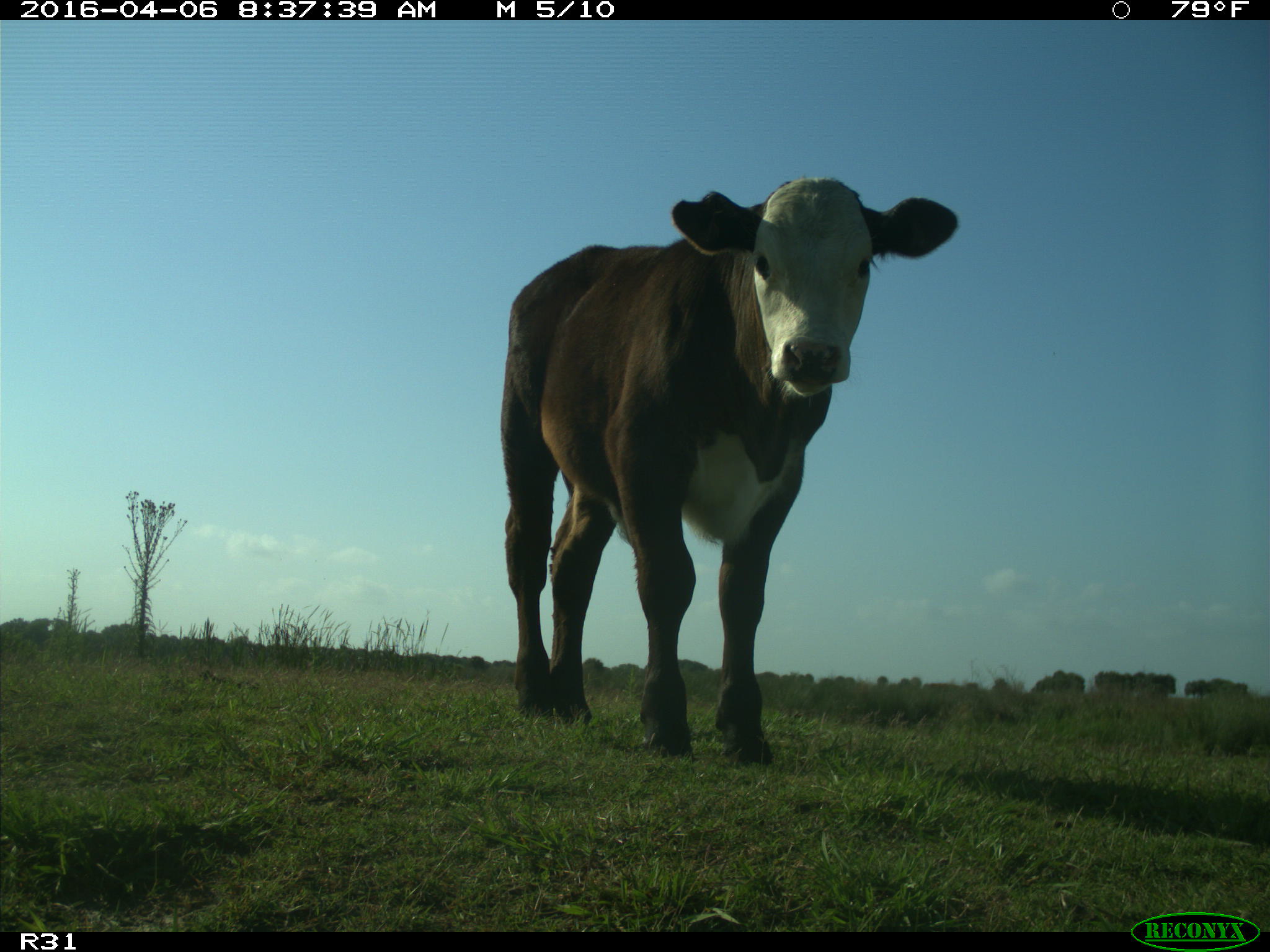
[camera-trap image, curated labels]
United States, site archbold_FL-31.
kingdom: Animalia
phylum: Chordata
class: Mammalia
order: Artiodactyla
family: Bovidae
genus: Bos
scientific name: Bos taurus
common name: domestic cow